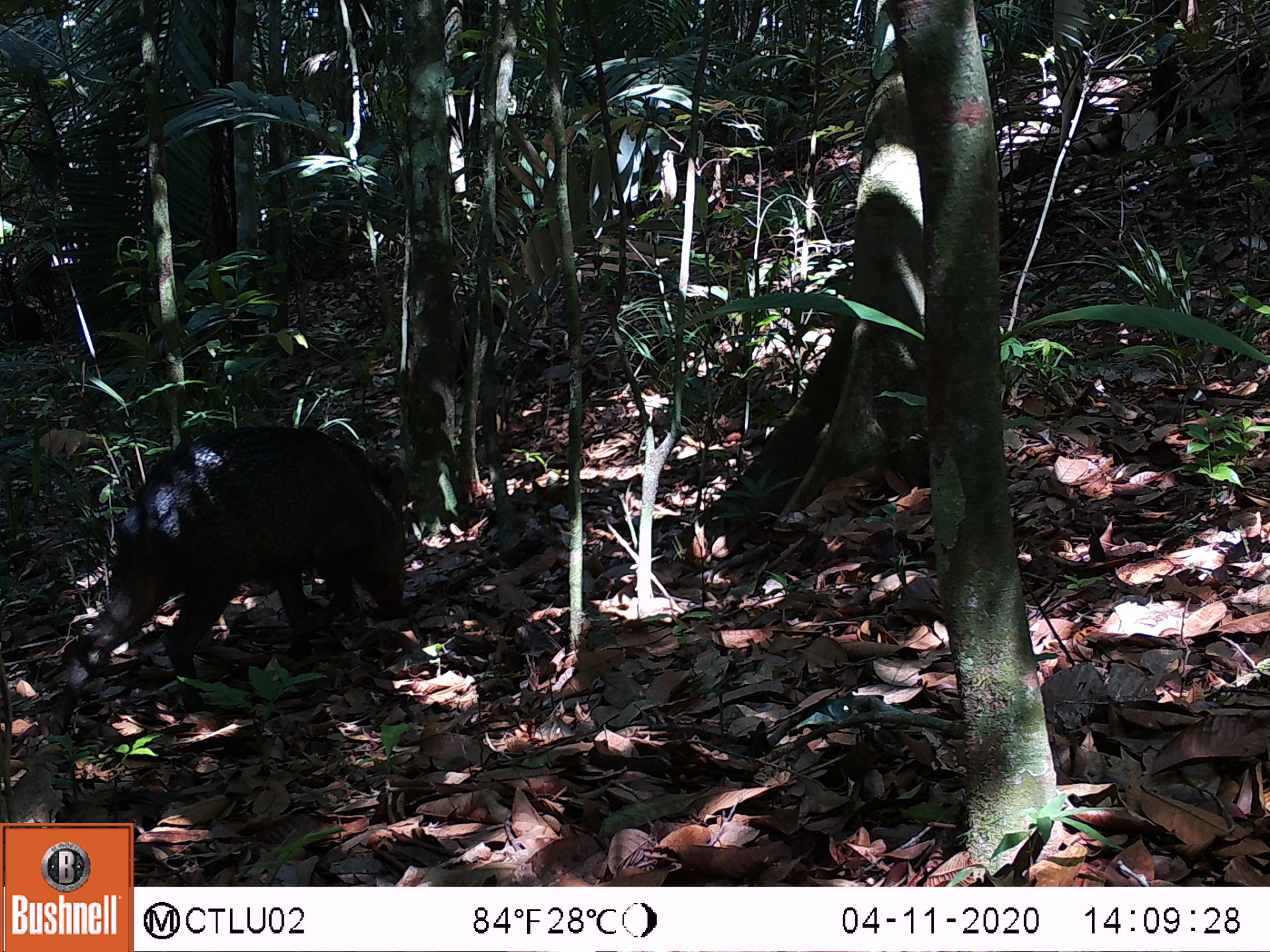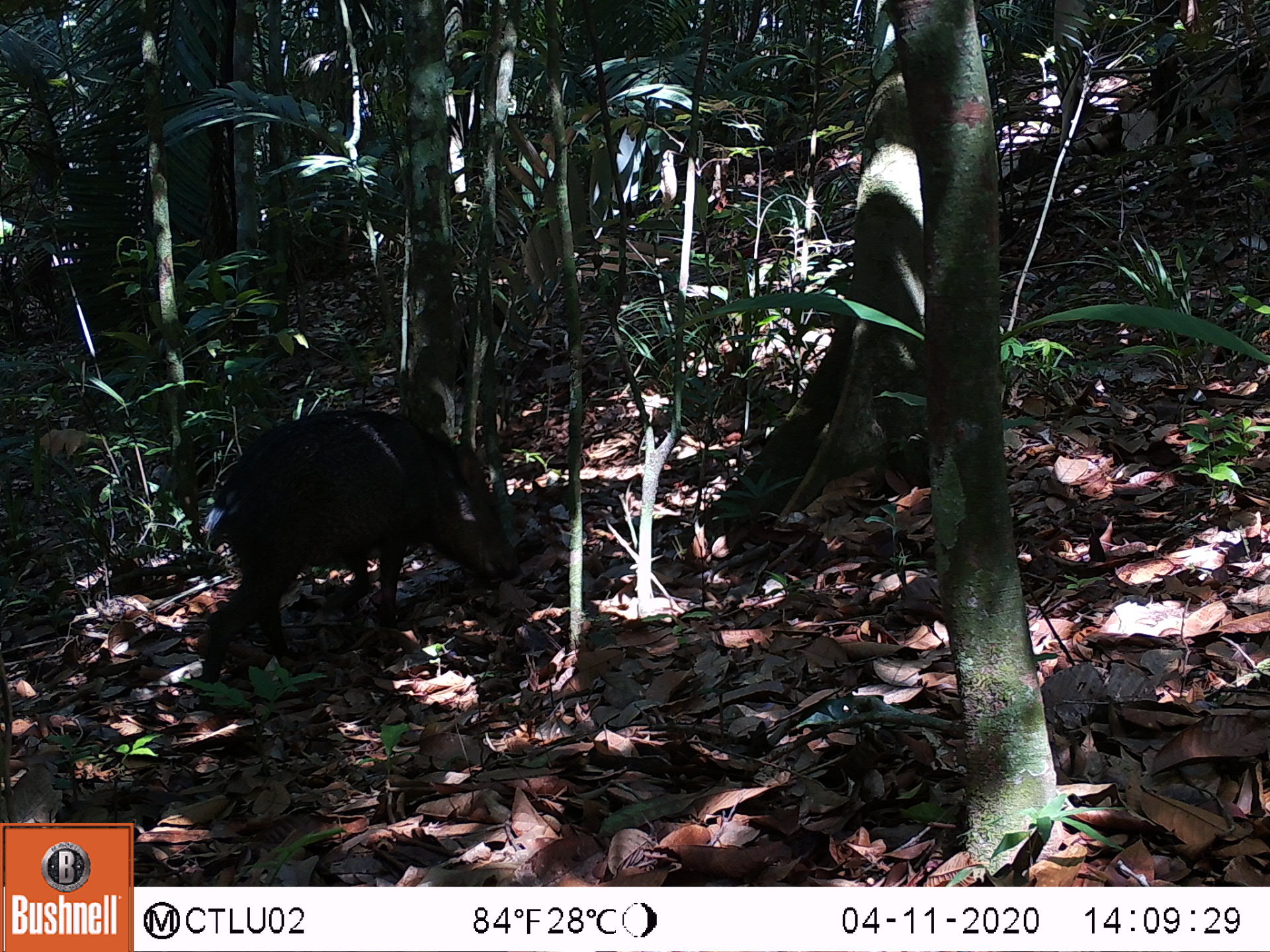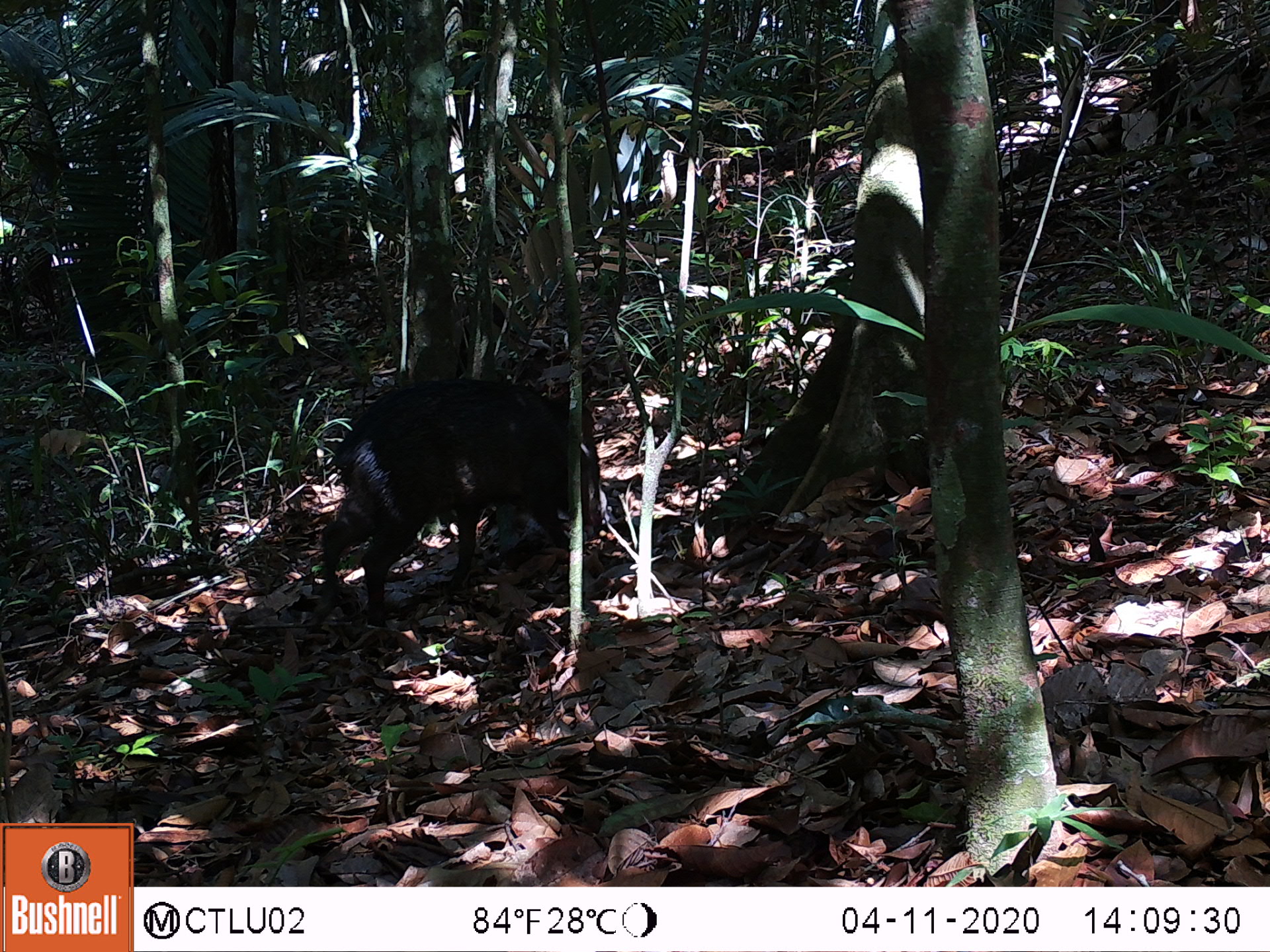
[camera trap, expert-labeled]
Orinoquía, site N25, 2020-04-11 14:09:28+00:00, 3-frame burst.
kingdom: Animalia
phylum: Chordata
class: Mammalia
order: Artiodactyla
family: Tayassuidae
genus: Pecari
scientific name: Pecari tajacu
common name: collared peccary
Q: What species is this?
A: Collared peccary (Pecari tajacu).